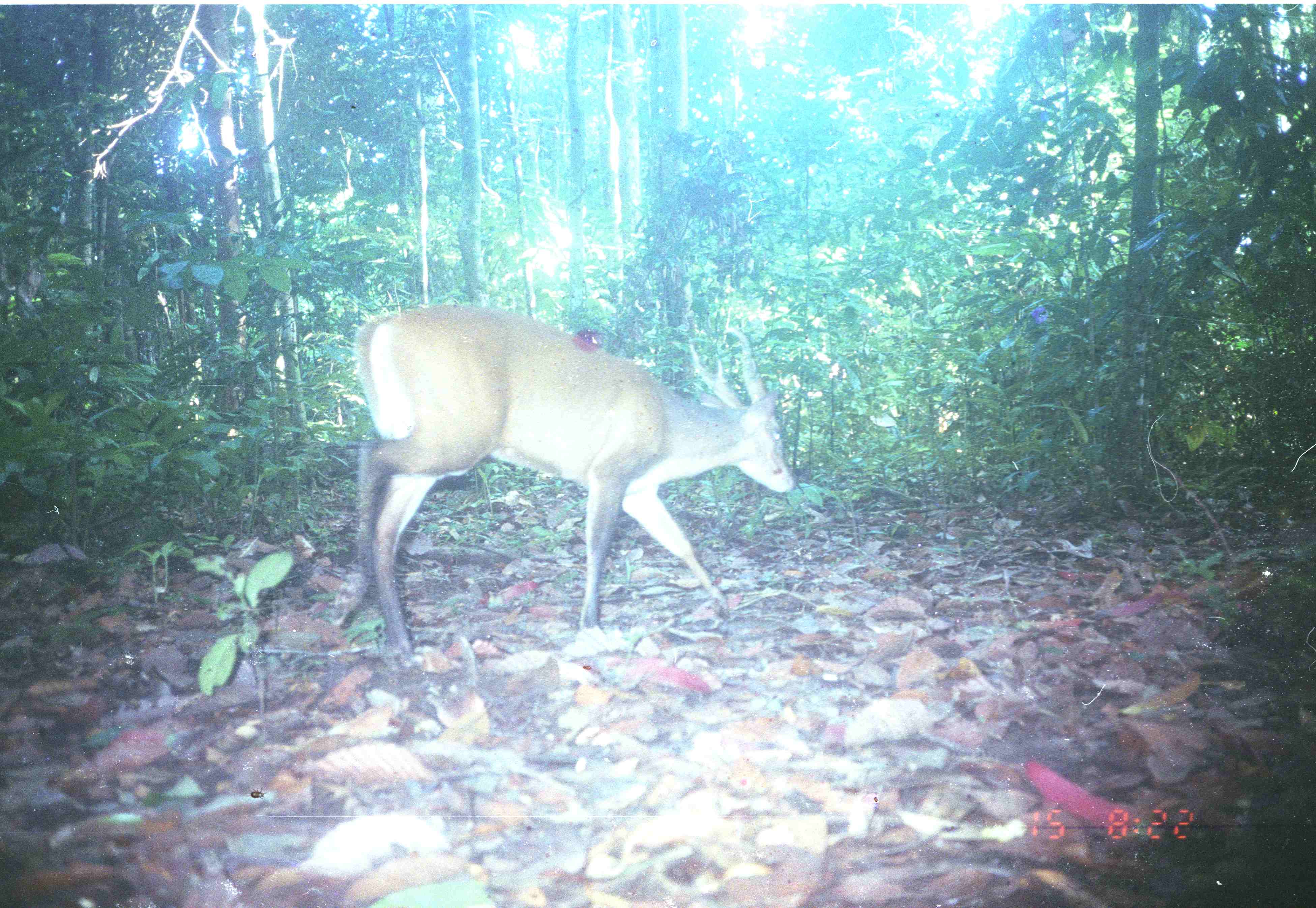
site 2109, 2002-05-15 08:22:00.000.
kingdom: Animalia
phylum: Chordata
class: Mammalia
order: Artiodactyla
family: Cervidae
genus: Muntiacus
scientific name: Muntiacus muntjak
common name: southern red muntjac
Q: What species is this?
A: Muntiacus muntjak (southern red muntjac).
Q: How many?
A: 1.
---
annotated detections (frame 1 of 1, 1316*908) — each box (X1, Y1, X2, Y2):
muntiacus muntjak: (333, 304, 795, 658)